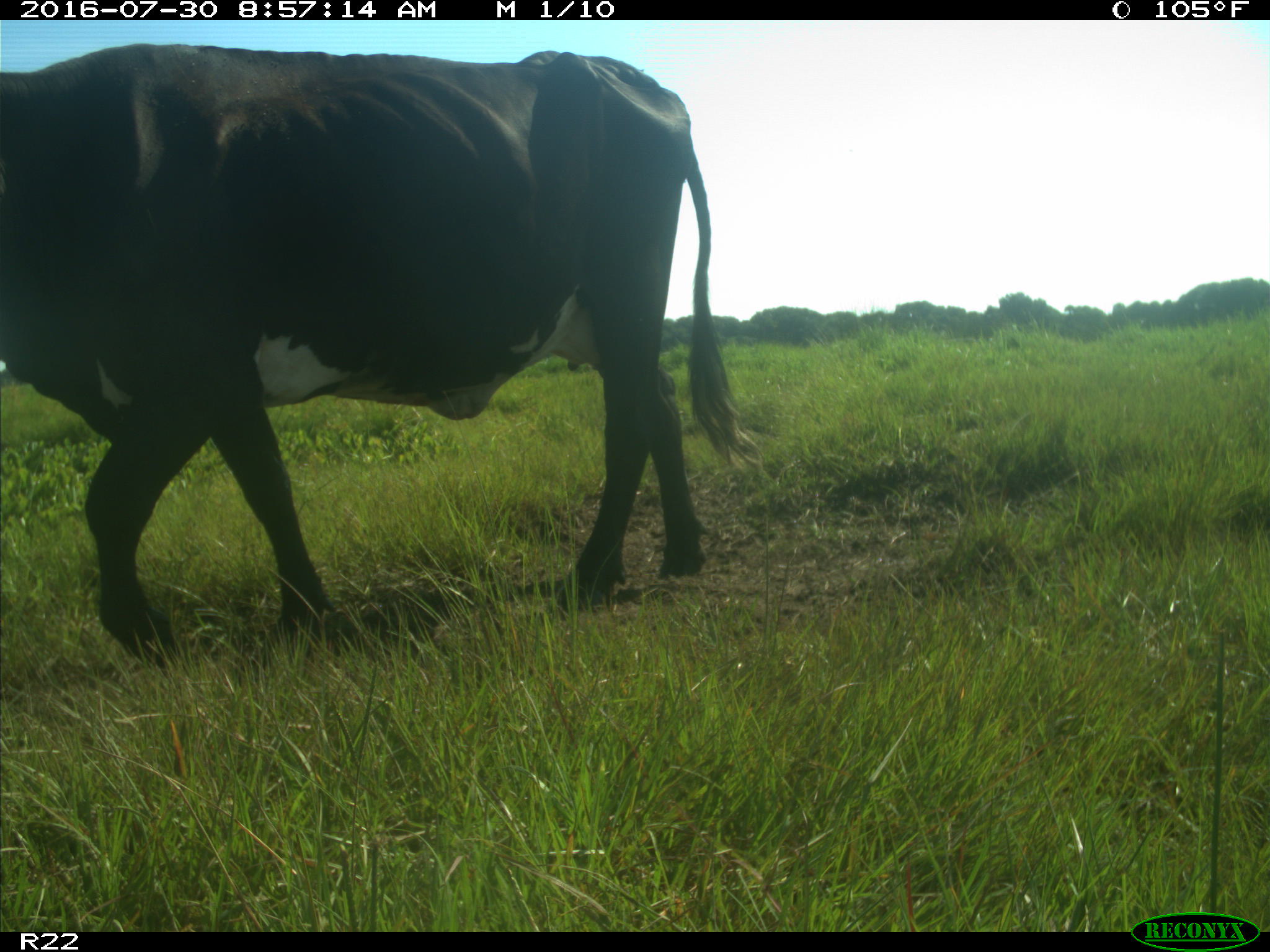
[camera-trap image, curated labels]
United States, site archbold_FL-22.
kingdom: Animalia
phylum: Chordata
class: Mammalia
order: Artiodactyla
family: Bovidae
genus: Bos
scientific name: Bos taurus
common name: domestic cow